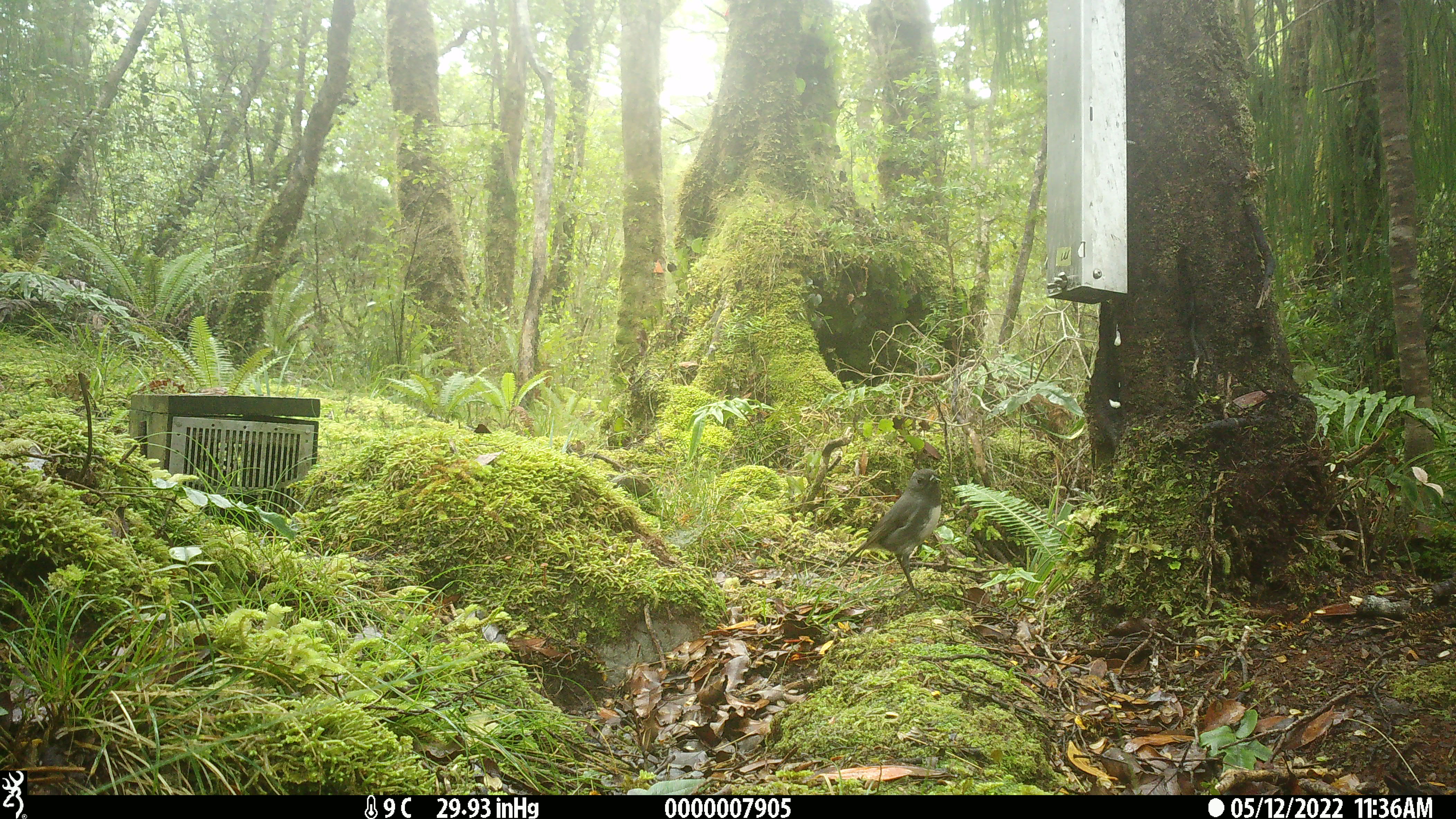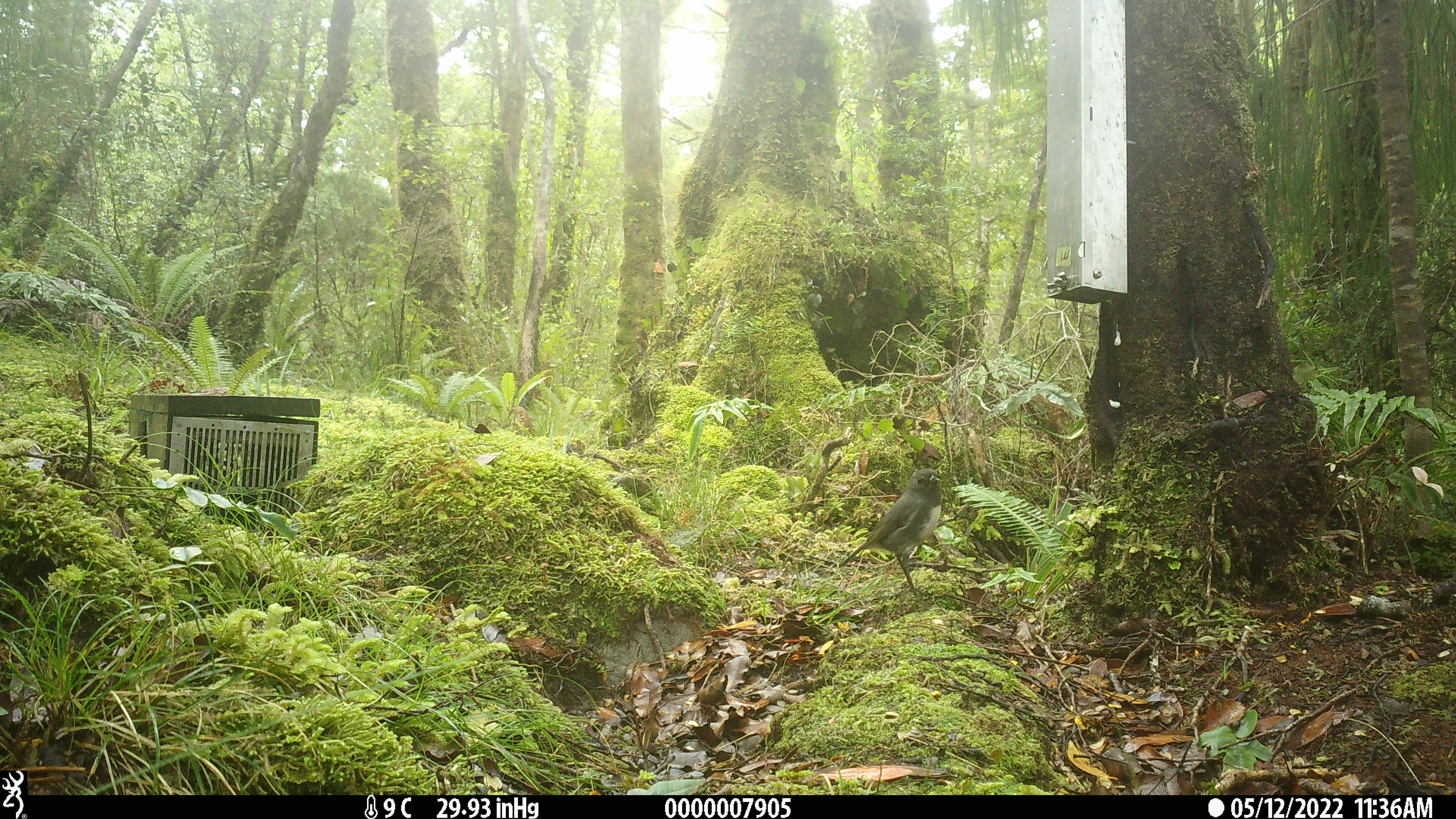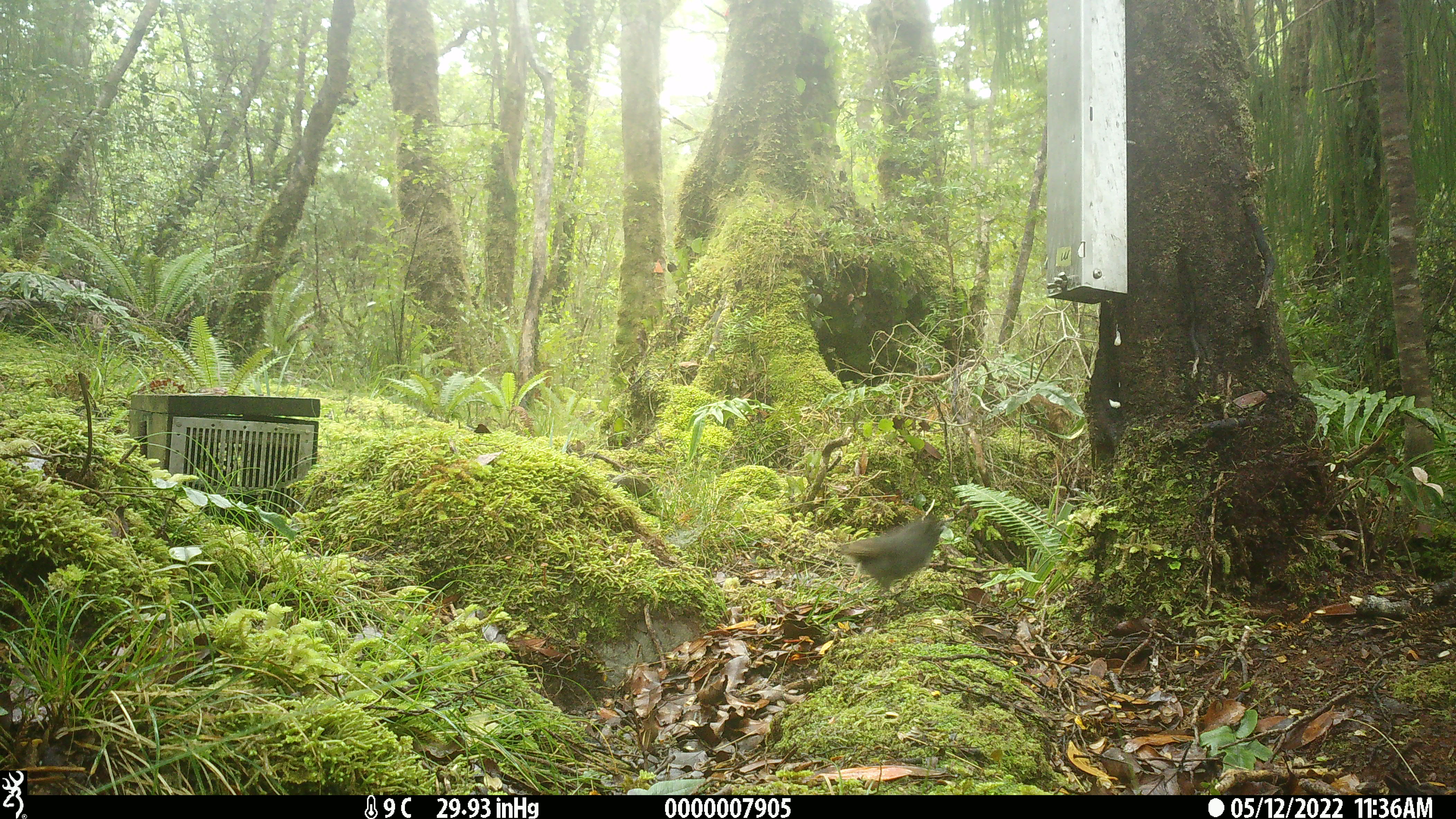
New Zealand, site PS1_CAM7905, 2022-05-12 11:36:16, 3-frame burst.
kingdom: Animalia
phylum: Chordata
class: Aves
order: Passeriformes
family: Petroicidae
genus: Petroica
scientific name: Petroica australis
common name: new zealand robin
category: robin